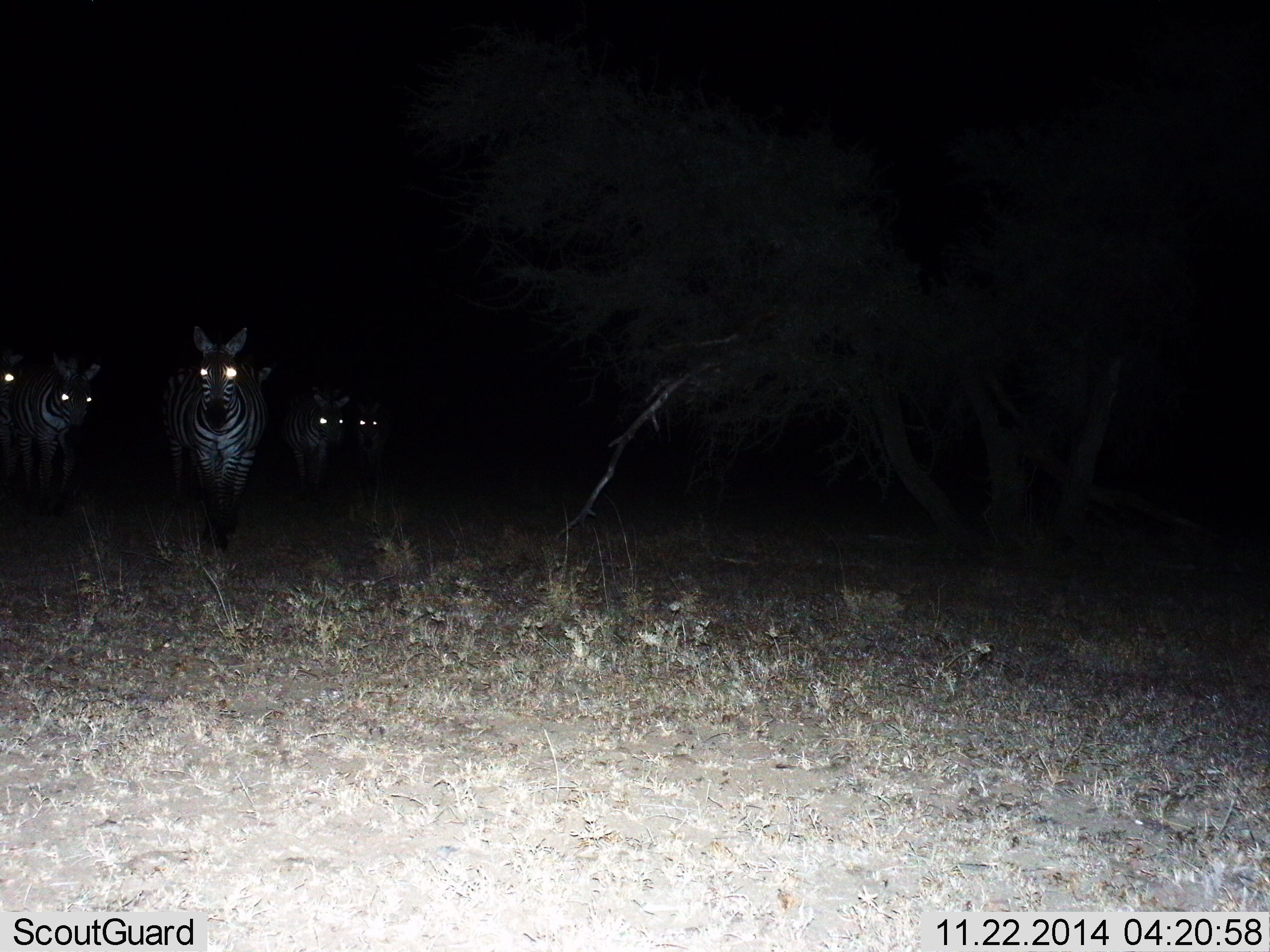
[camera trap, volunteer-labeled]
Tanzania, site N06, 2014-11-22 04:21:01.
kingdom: Animalia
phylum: Chordata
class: Mammalia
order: Perissodactyla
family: Equidae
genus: Equus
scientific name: Equus quagga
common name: plains zebra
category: zebra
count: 5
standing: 70%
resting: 0%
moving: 40%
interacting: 0%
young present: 0%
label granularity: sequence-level